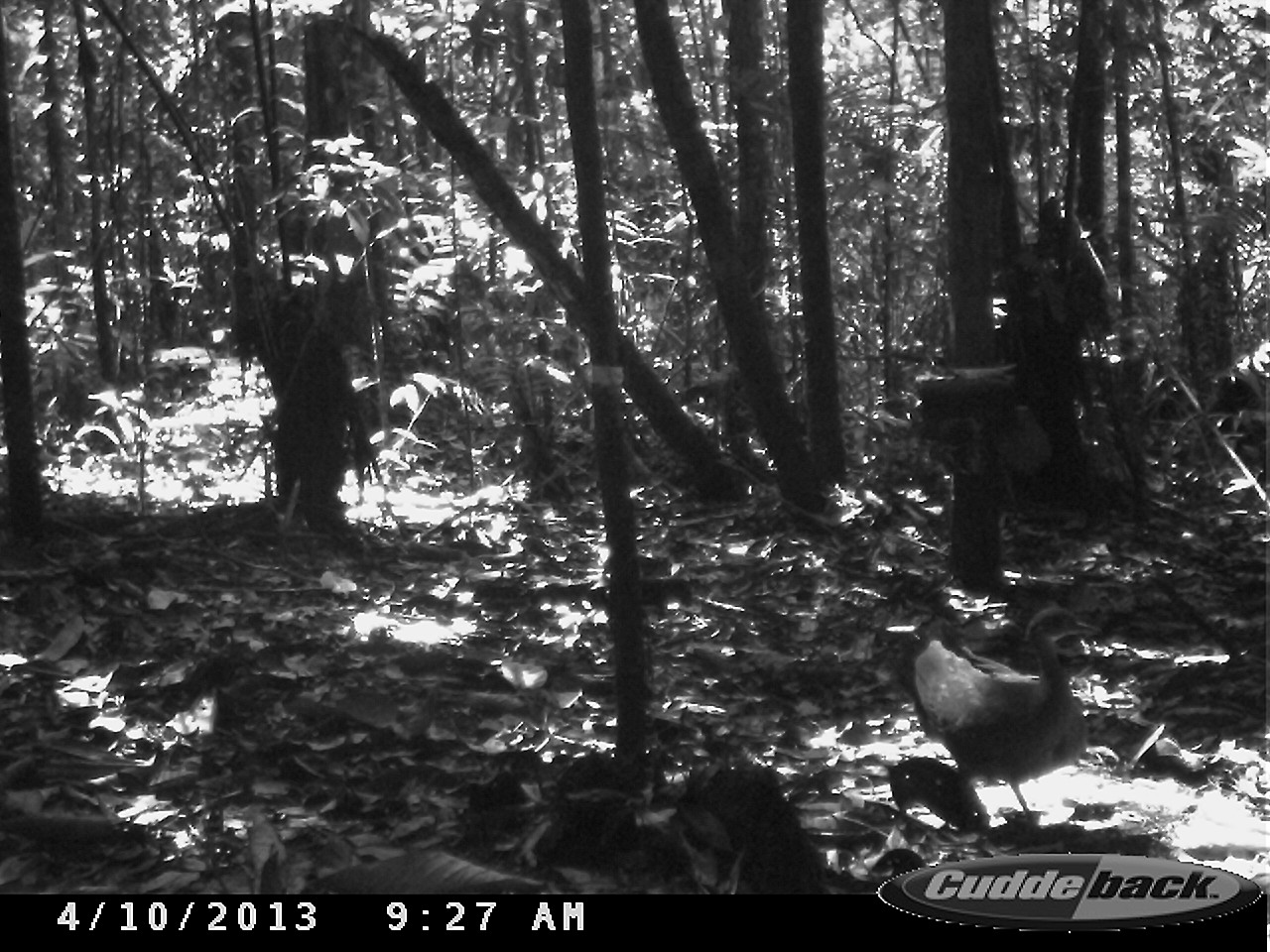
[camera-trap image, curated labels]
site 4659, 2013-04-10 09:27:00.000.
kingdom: Animalia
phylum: Chordata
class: Aves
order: Tinamiformes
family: Tinamidae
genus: Tinamus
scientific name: Tinamus major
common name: great tinamou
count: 1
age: adult